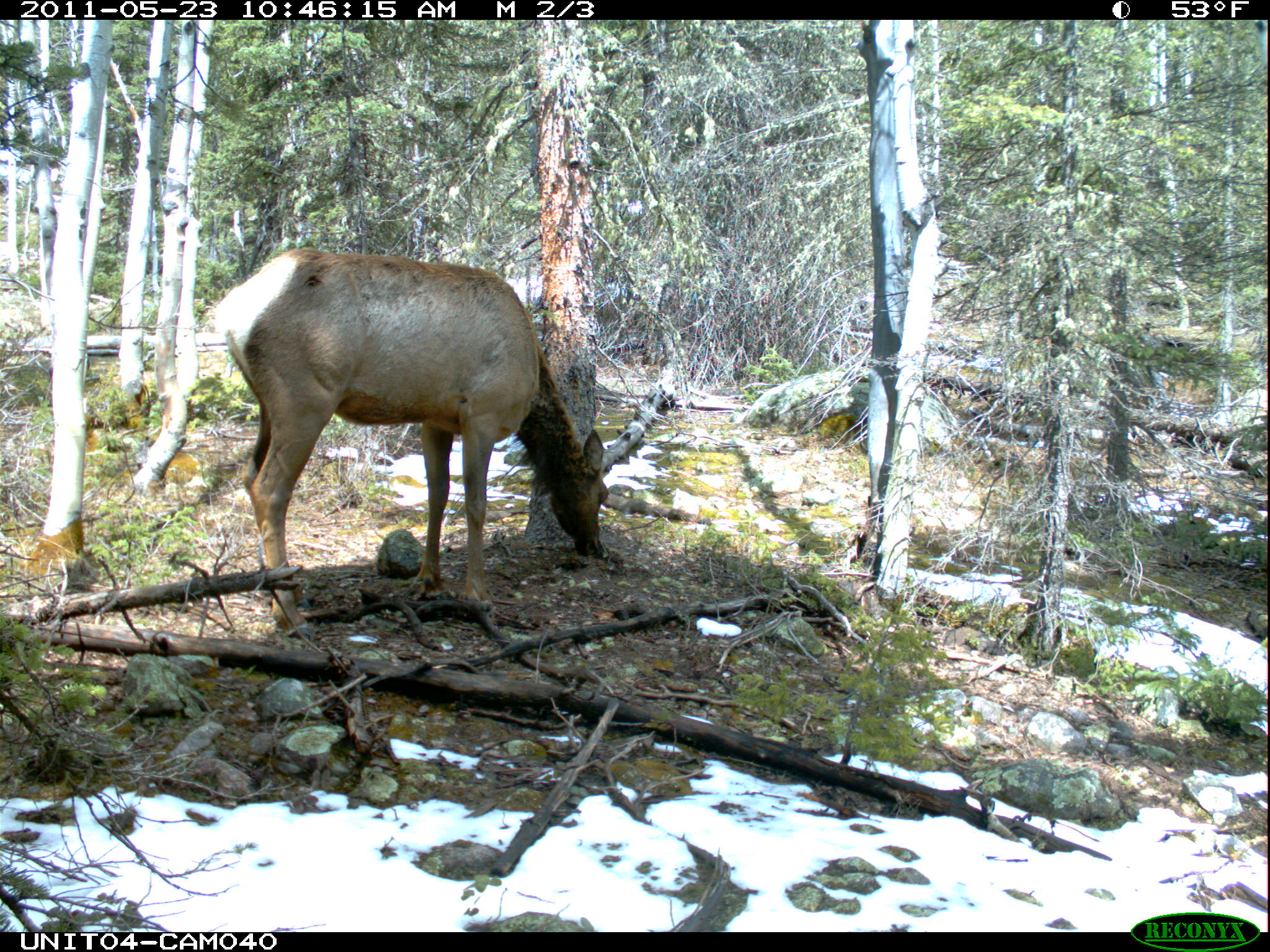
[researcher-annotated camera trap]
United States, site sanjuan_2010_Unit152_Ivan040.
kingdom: Animalia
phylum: Chordata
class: Mammalia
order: Artiodactyla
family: Cervidae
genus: Cervus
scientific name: Cervus elaphus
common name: red deer